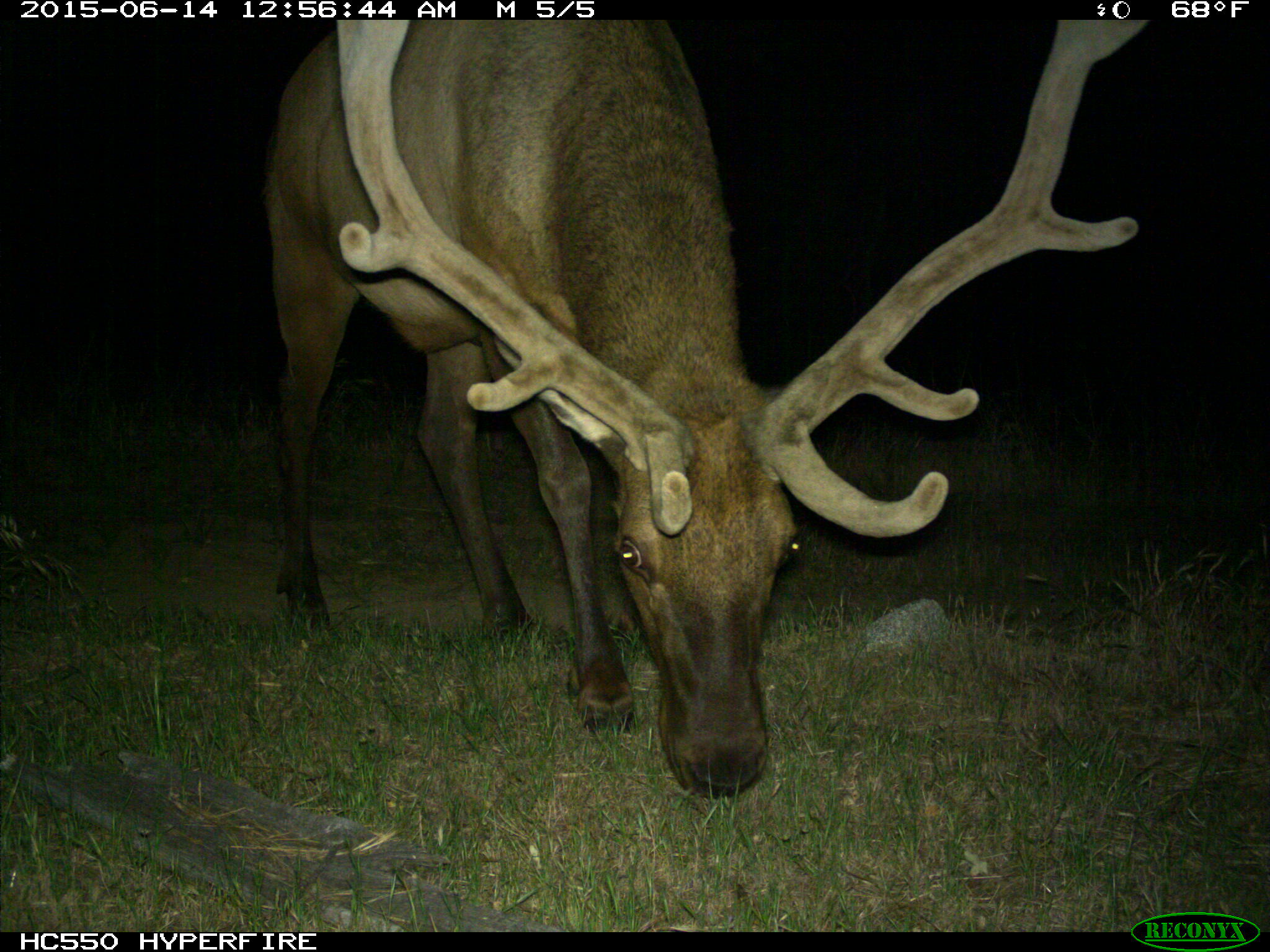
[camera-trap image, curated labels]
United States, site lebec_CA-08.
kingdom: Animalia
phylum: Chordata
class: Mammalia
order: Artiodactyla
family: Cervidae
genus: Cervus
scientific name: Cervus canadensis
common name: elk